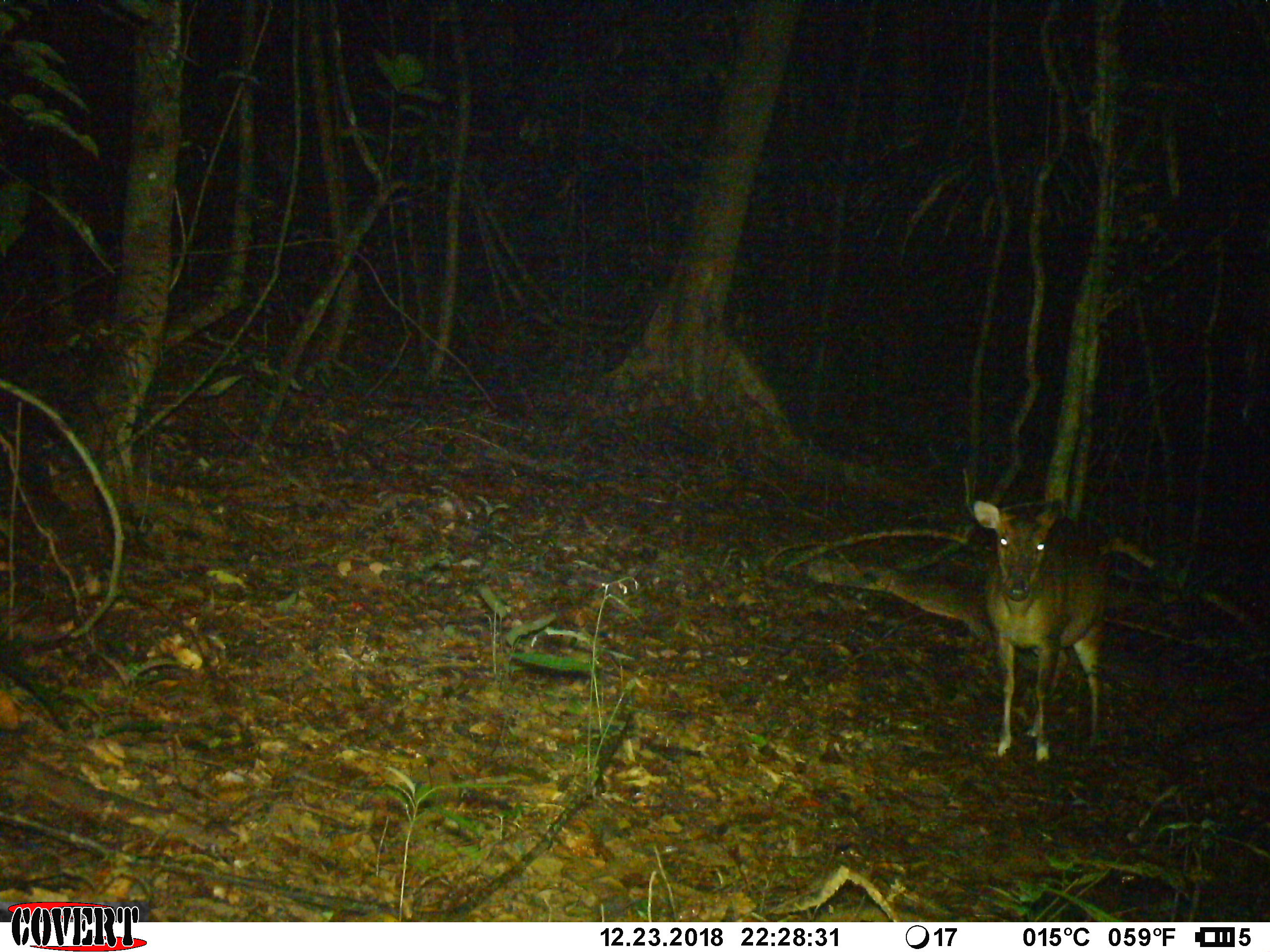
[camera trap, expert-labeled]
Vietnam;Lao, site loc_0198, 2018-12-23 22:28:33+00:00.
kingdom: Animalia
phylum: Chordata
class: Mammalia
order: Artiodactyla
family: Cervidae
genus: Muntiacus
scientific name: Muntiacus vuquangensis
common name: large-antlered muntjac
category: large antlered muntjac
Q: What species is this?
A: Large antlered muntjac (large-antlered muntjac) (Muntiacus vuquangensis).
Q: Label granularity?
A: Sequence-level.